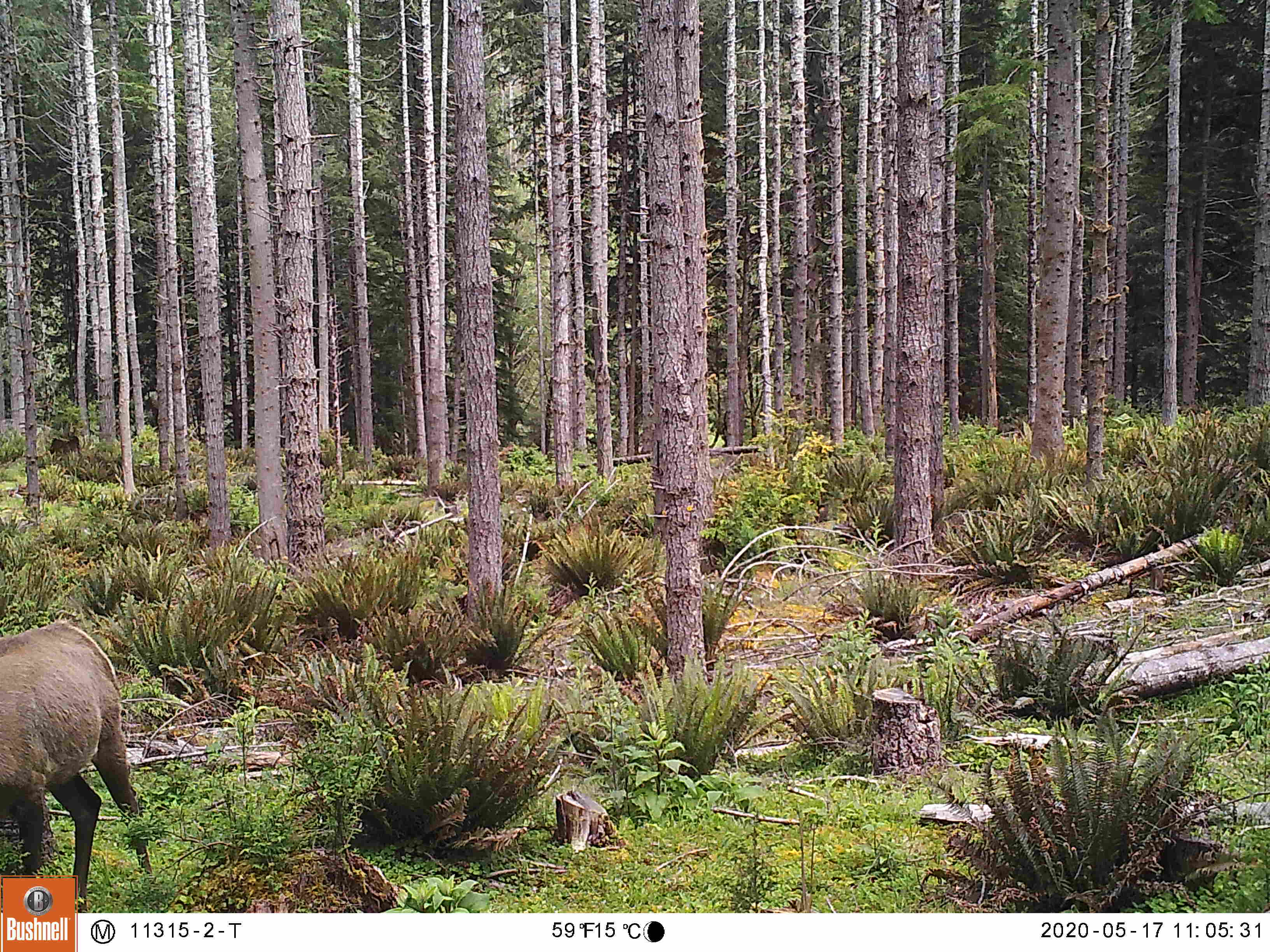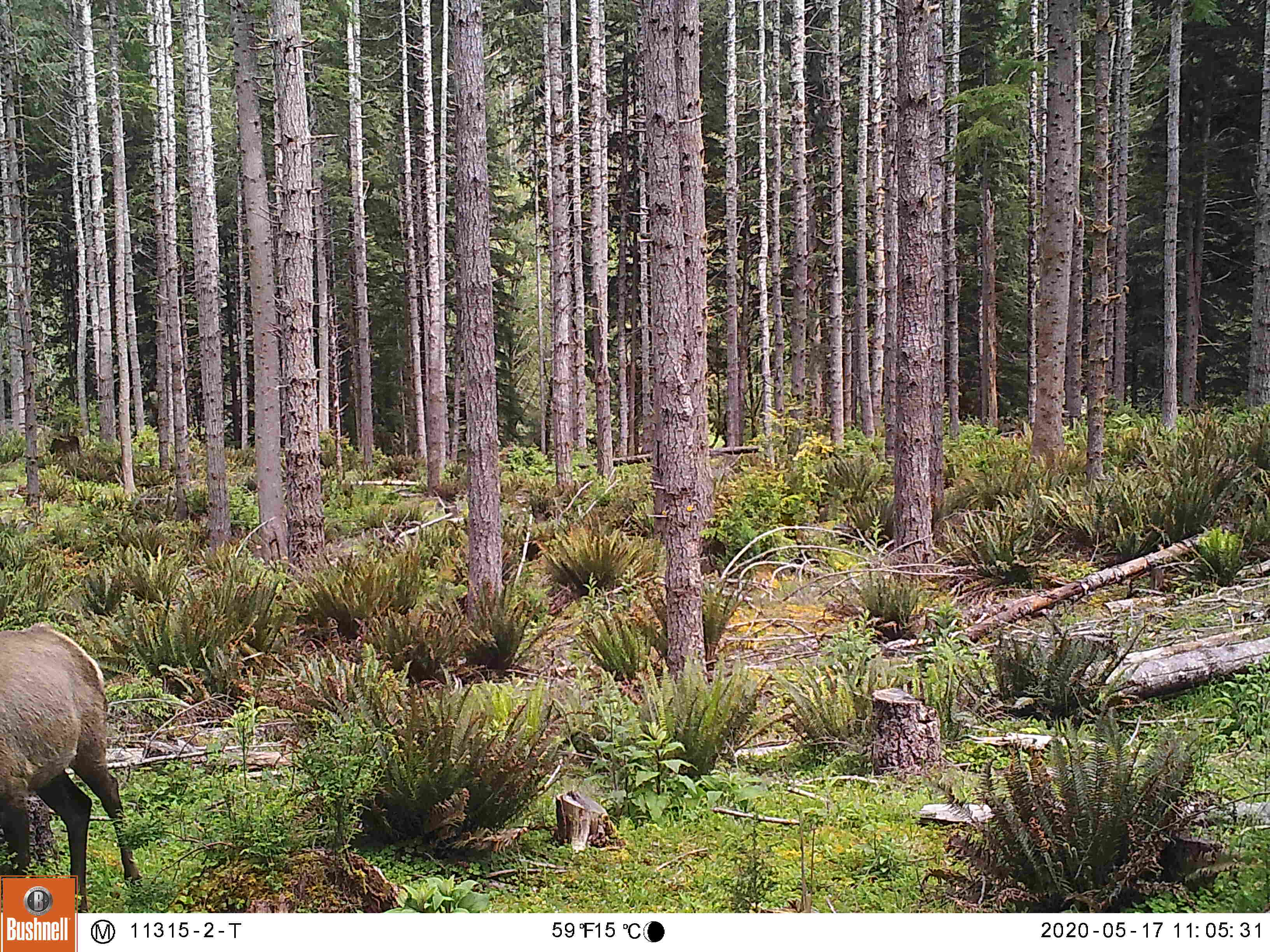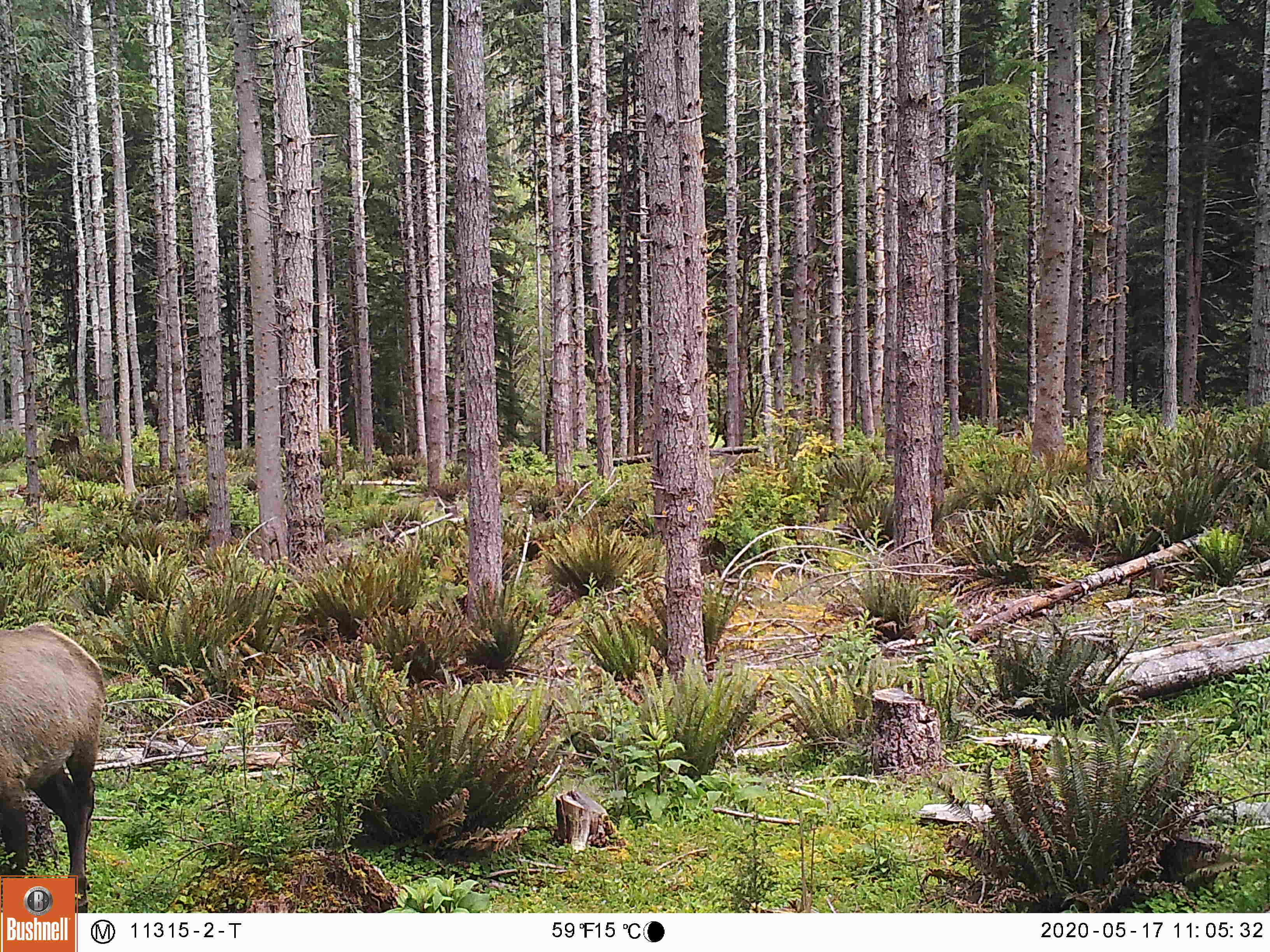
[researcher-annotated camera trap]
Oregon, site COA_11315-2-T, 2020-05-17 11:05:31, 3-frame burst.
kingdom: Animalia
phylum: Chordata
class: Mammalia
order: Artiodactyla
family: Cervidae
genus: Cervus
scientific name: Cervus canadensis roosevelti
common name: roosevelt elk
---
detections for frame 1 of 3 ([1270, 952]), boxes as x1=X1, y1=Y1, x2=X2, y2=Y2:
roosevelt elk: x1=0, y1=613, x2=150, y2=873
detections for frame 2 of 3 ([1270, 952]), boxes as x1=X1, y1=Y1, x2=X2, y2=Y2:
roosevelt elk: x1=5, y1=618, x2=137, y2=871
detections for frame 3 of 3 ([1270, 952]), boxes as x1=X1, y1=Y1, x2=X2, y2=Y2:
roosevelt elk: x1=0, y1=613, x2=113, y2=871